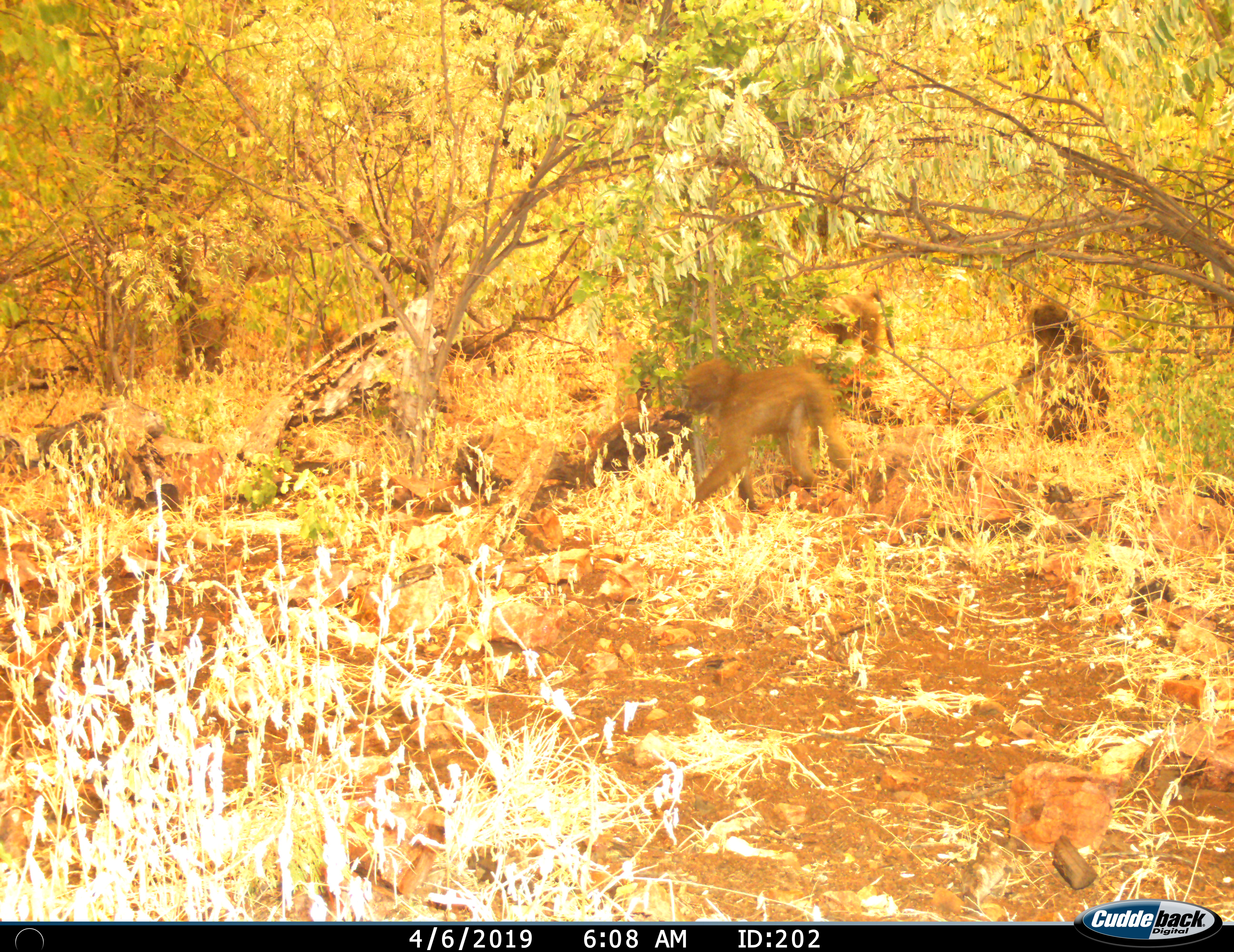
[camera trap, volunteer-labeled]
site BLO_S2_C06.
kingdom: Animalia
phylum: Chordata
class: Mammalia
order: Primates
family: Cercopithecidae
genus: Papio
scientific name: Papio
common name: baboon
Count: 3.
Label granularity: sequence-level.